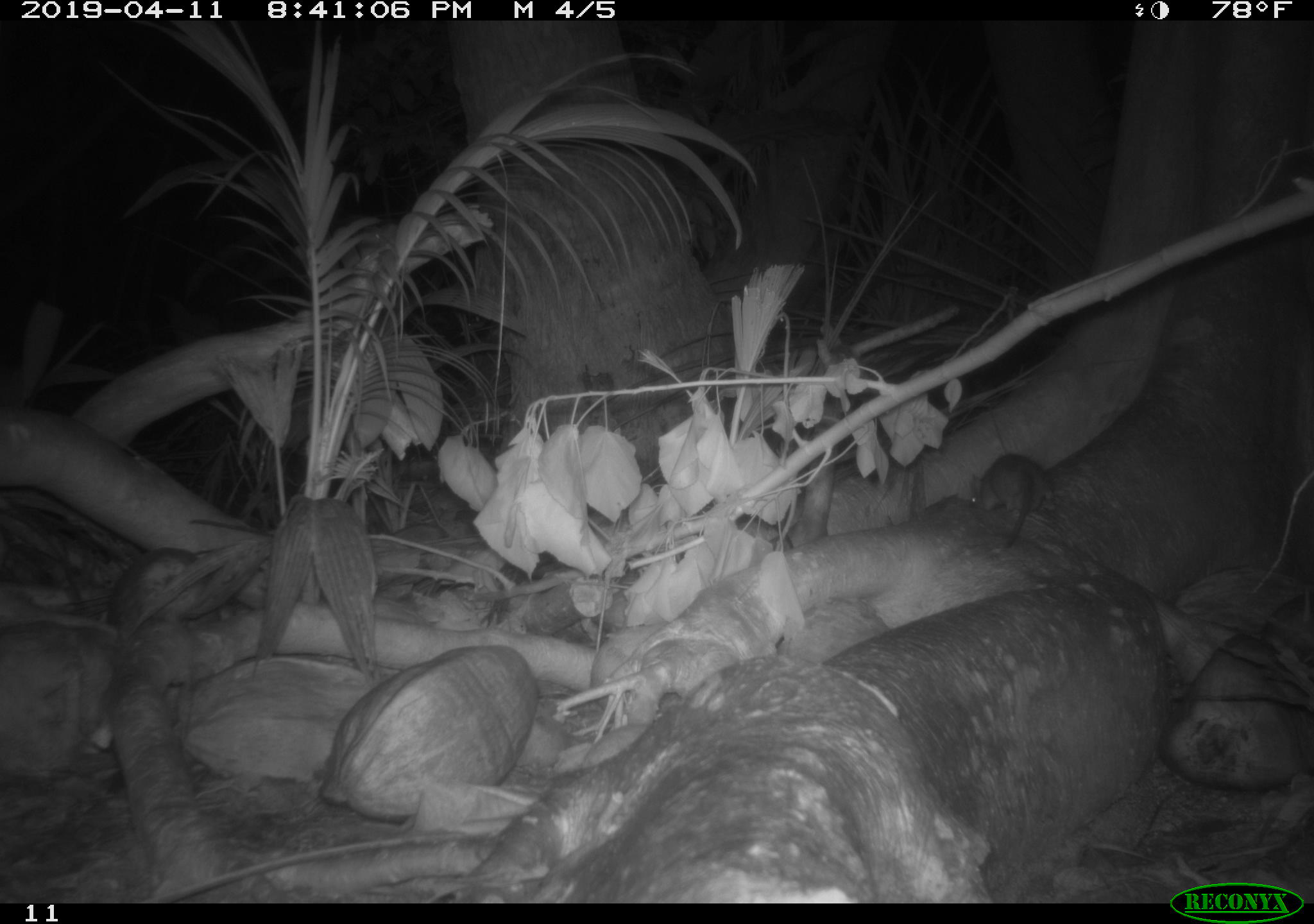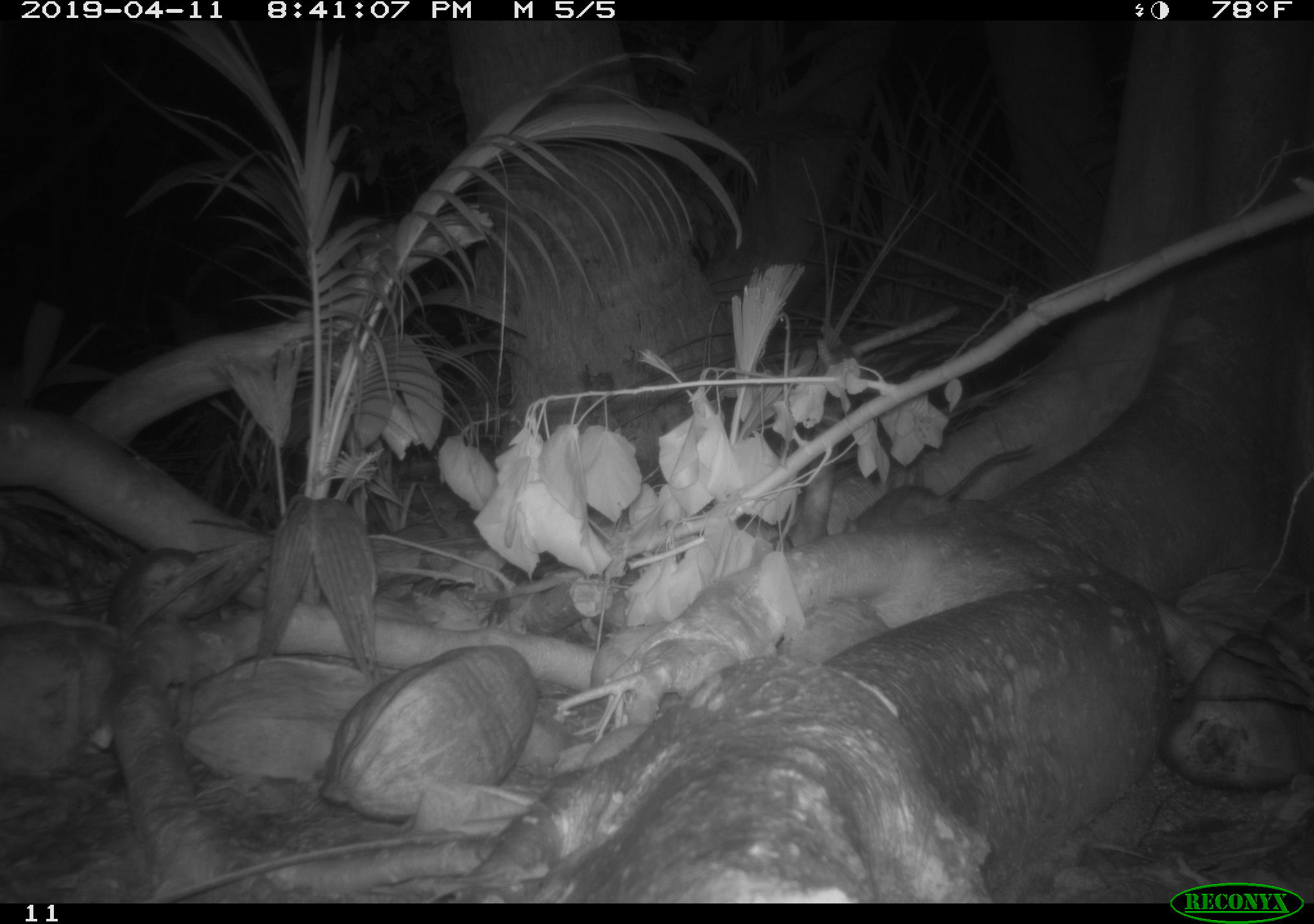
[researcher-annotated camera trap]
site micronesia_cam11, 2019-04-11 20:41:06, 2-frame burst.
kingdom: Animalia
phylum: Chordata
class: Mammalia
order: Rodentia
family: Muridae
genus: Rattus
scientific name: Rattus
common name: rat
Rat (Rattus).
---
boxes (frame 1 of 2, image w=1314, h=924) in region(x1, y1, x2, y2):
rat: region(973, 447, 1054, 552)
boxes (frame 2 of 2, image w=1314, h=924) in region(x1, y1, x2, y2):
rat: region(833, 433, 1035, 536)